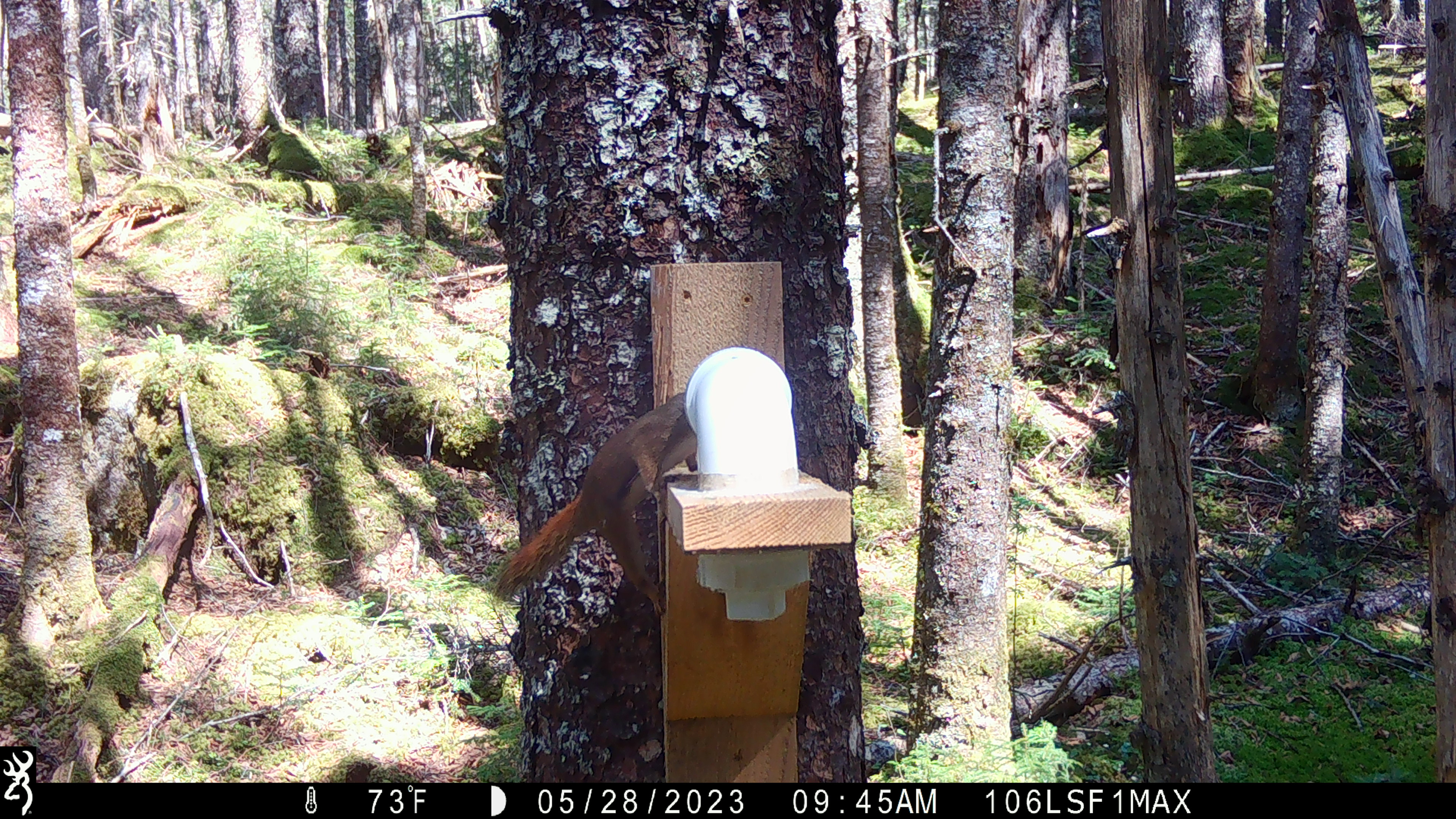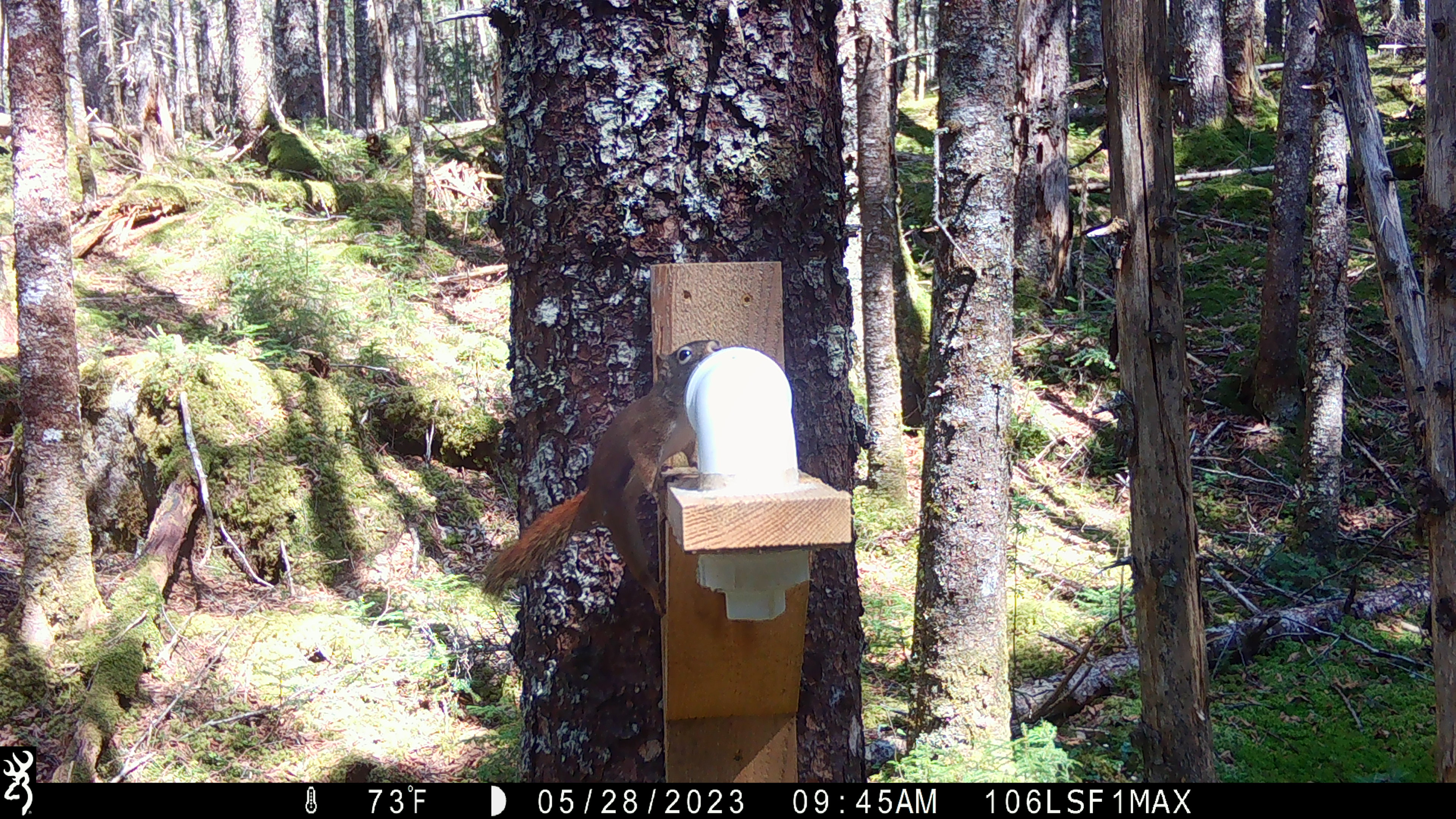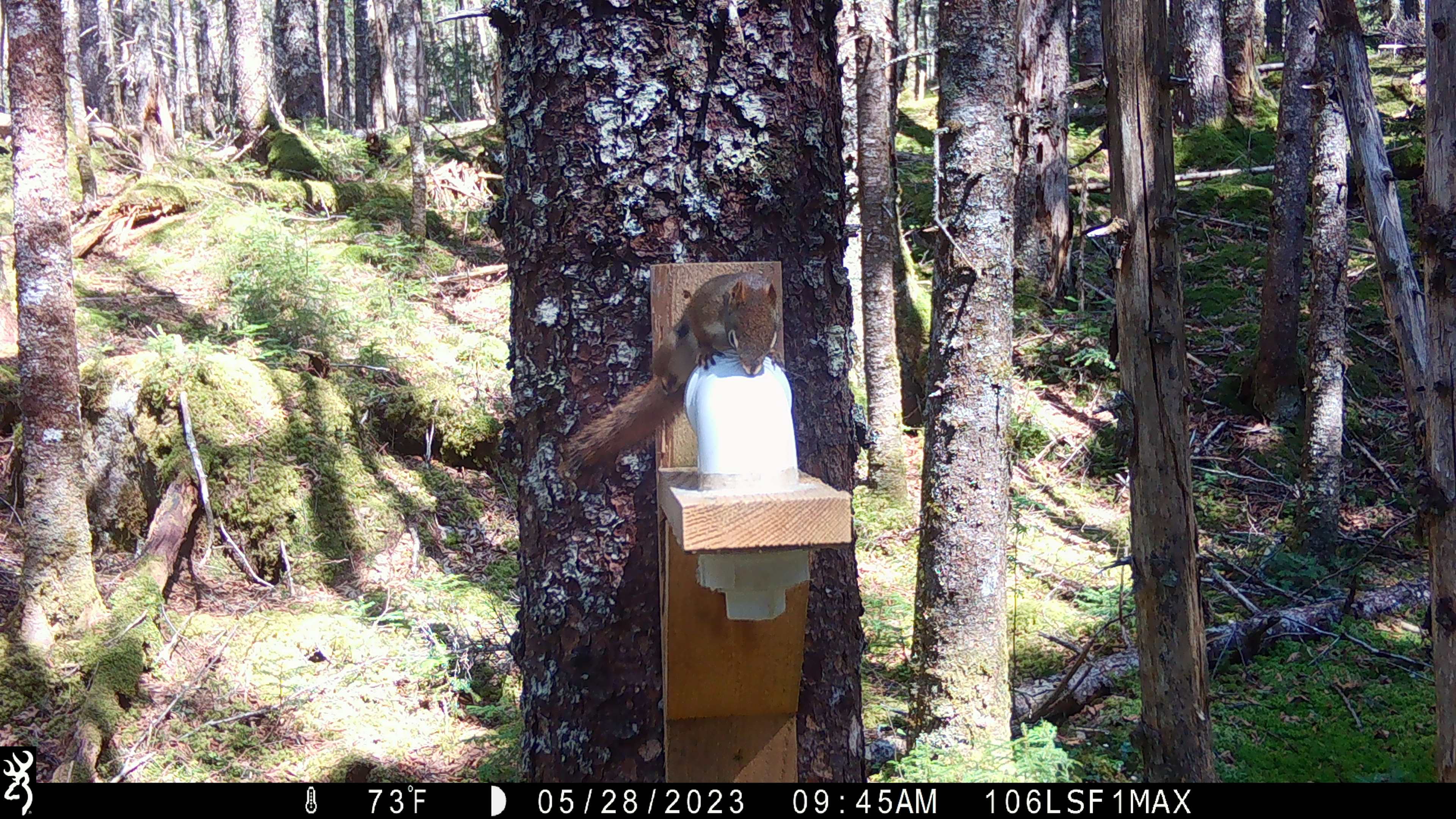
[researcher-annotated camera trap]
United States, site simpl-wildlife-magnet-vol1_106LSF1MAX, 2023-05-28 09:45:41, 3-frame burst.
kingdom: Animalia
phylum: Chordata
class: Mammalia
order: Rodentia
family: Sciuridae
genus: Tamiasciurus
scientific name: Tamiasciurus hudsonicus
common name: red squirrel